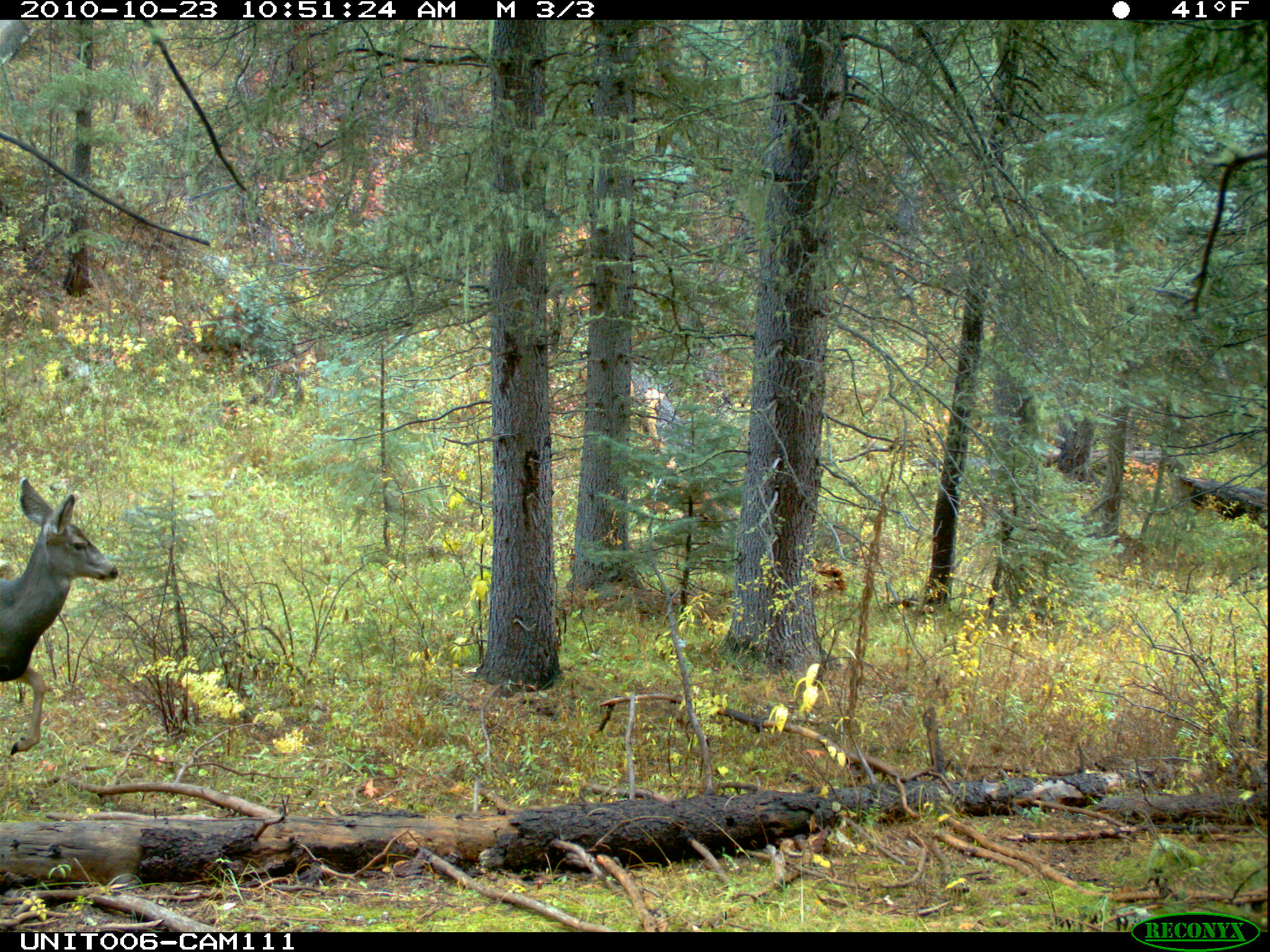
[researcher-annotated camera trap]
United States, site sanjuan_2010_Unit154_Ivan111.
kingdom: Animalia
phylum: Chordata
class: Mammalia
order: Artiodactyla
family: Cervidae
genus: Odocoileus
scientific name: Odocoileus hemionus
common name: mule deer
Odocoileus hemionus (mule deer).